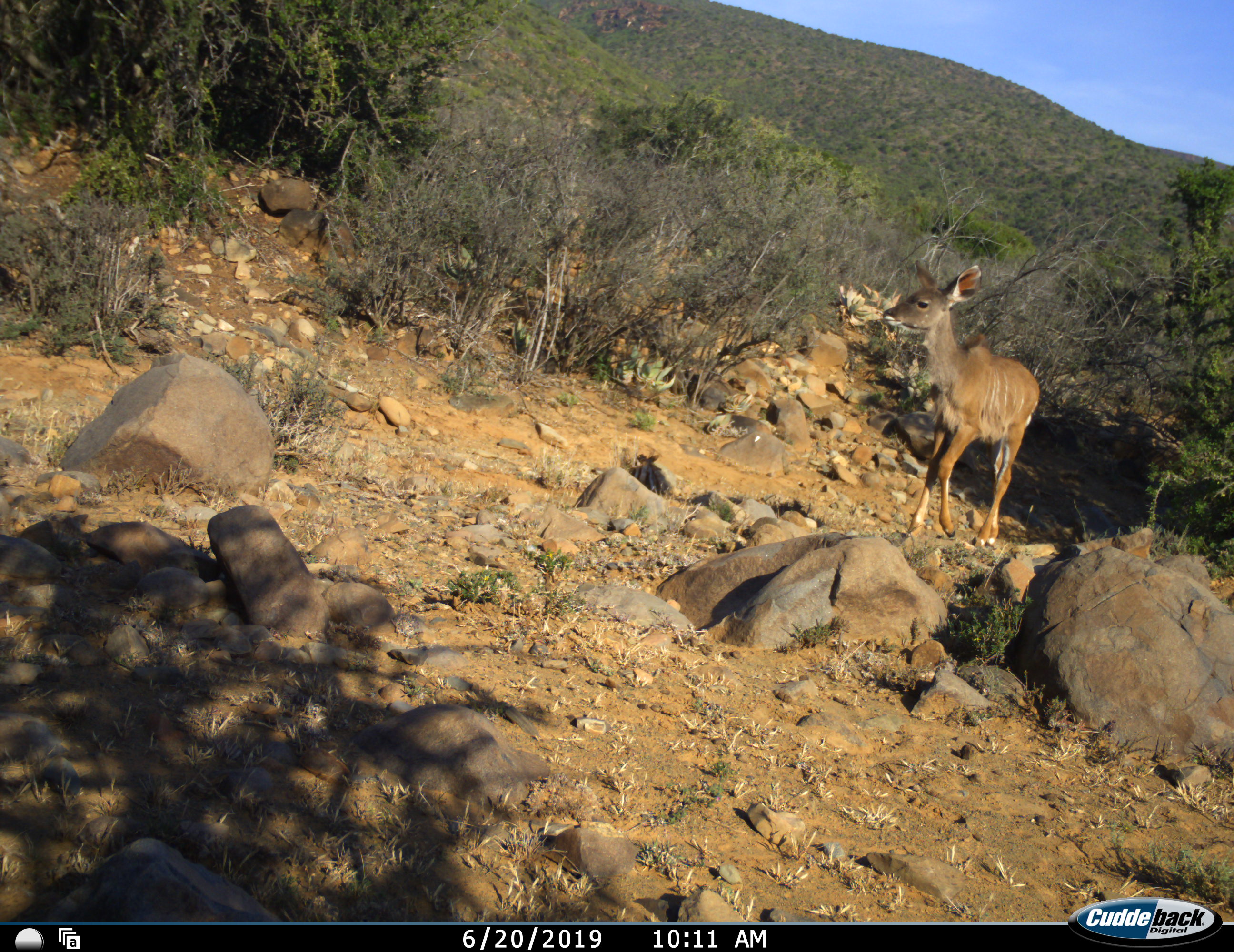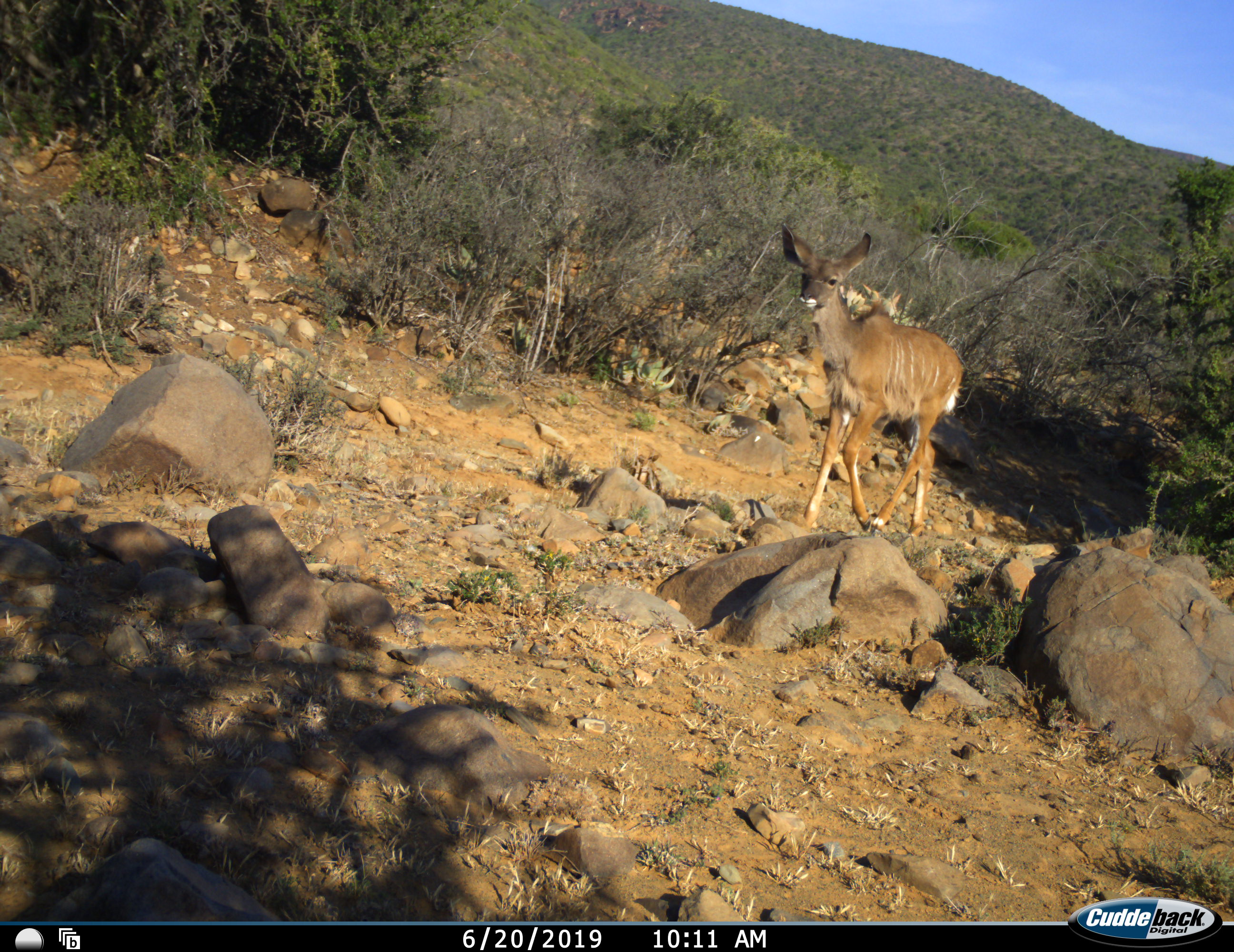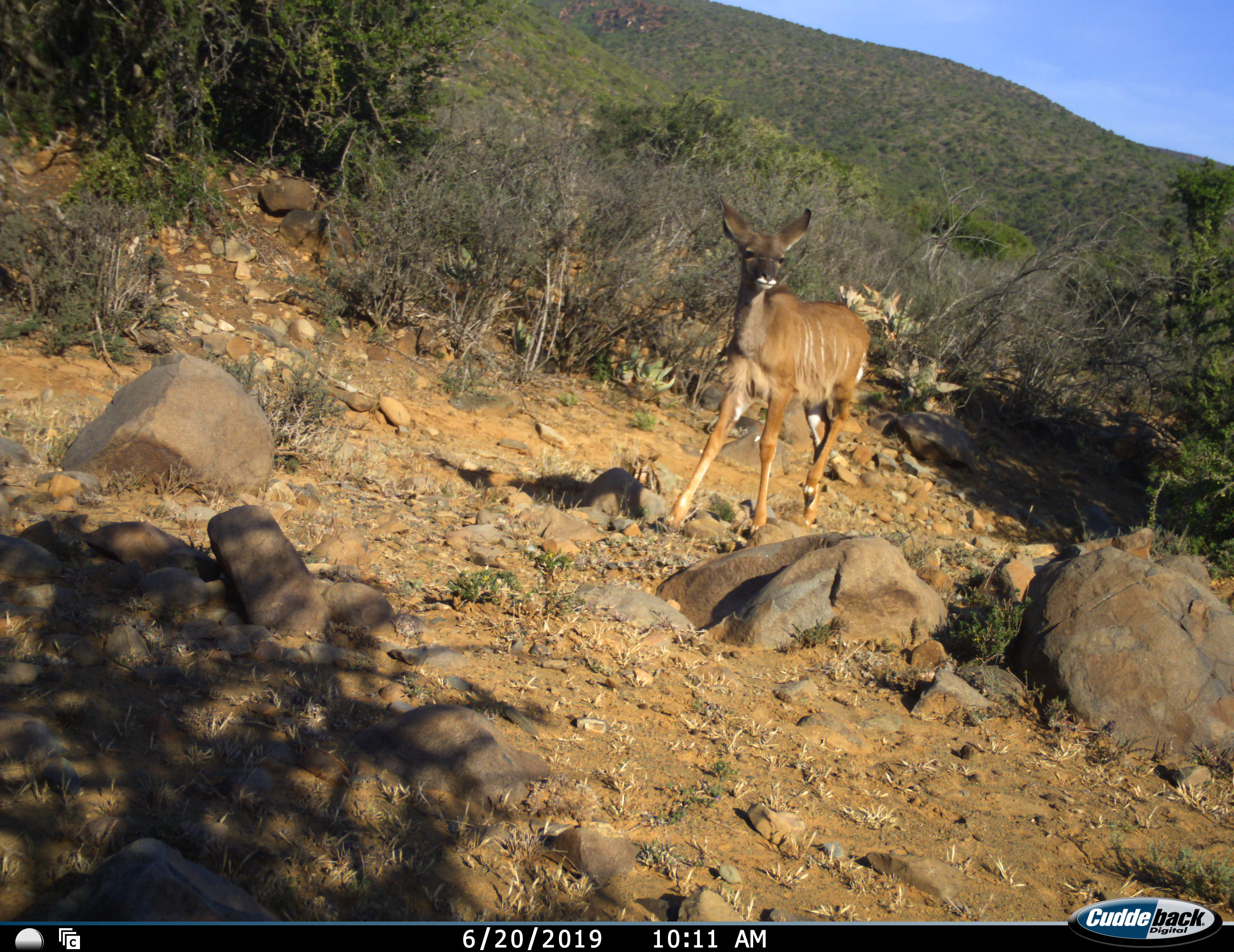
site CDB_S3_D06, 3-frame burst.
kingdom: Animalia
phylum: Chordata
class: Mammalia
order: Artiodactyla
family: Bovidae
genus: Tragelaphus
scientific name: Tragelaphus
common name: kudu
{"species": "kudu (Tragelaphus)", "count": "1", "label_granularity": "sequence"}